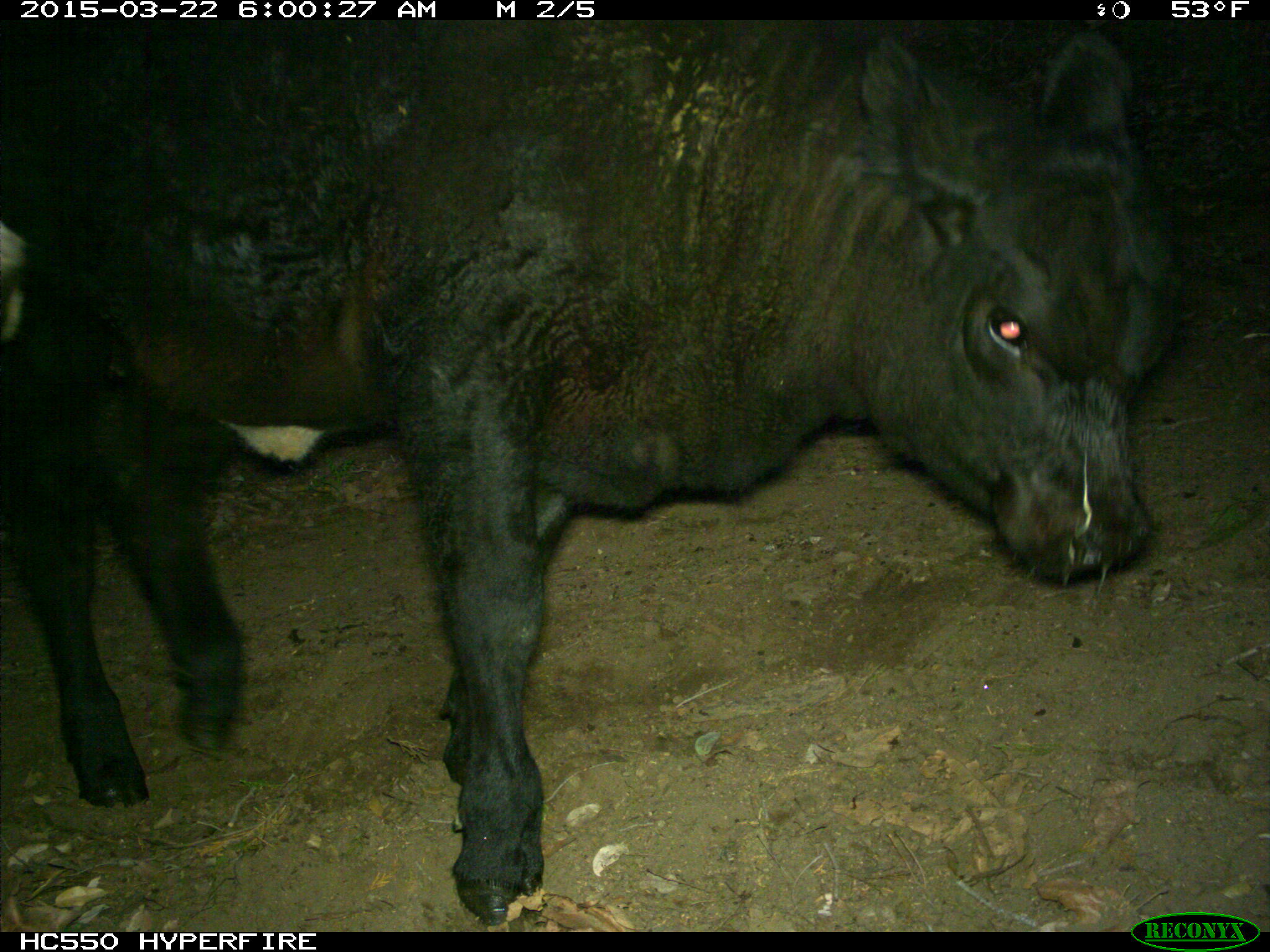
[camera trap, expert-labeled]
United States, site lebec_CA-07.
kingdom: Animalia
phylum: Chordata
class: Mammalia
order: Artiodactyla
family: Bovidae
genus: Bos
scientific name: Bos taurus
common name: domestic cow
Bos taurus (domestic cow).